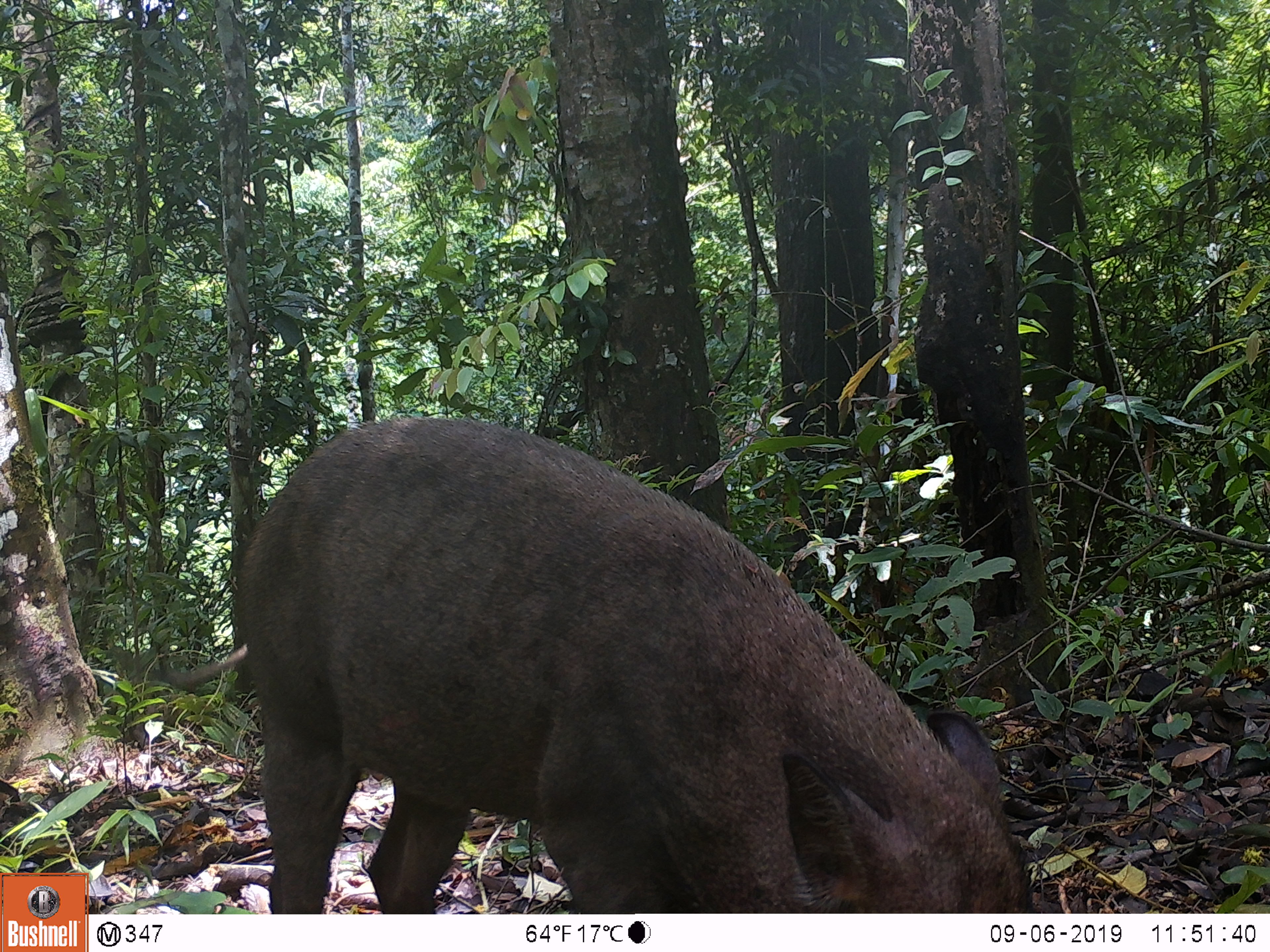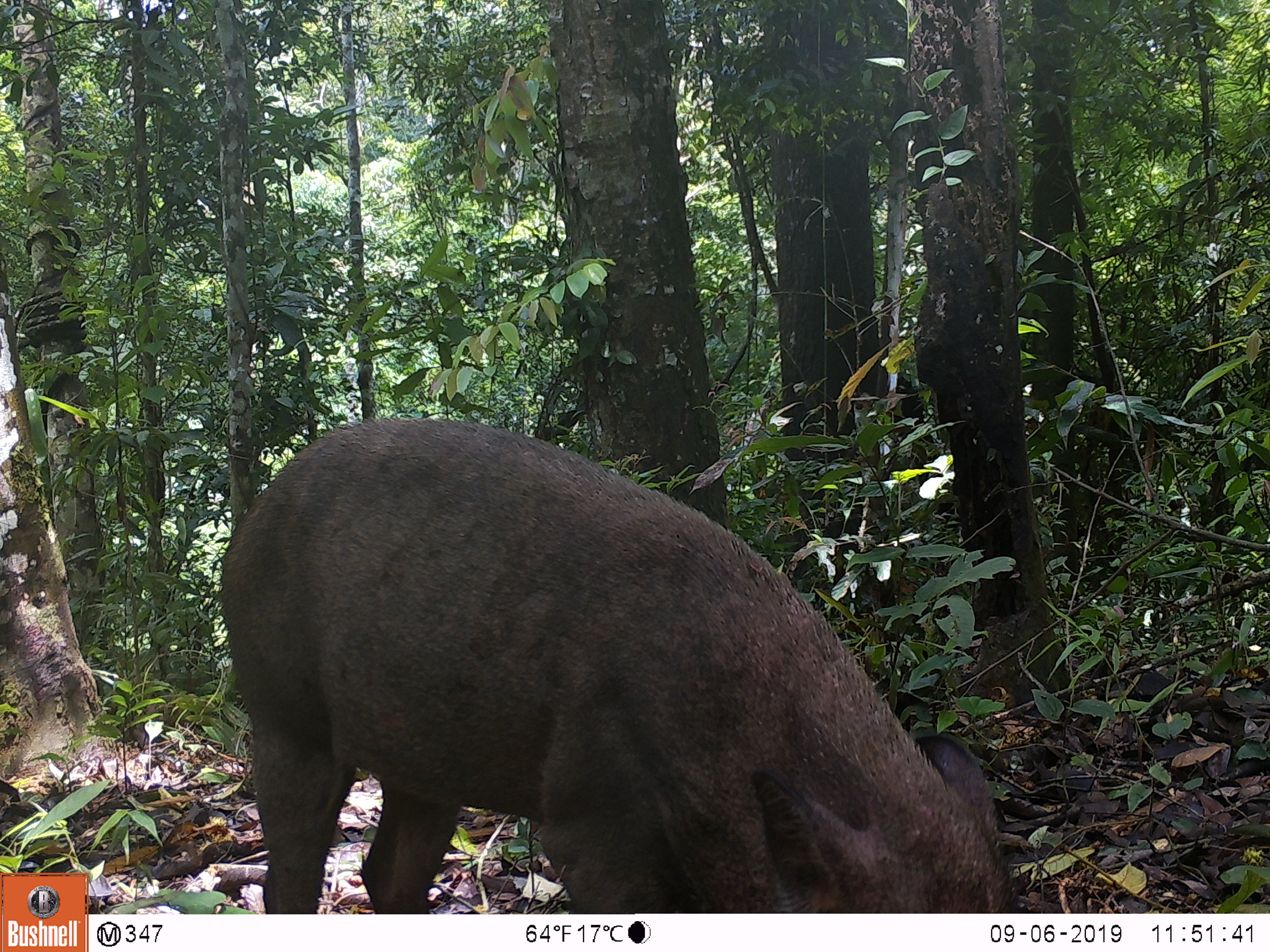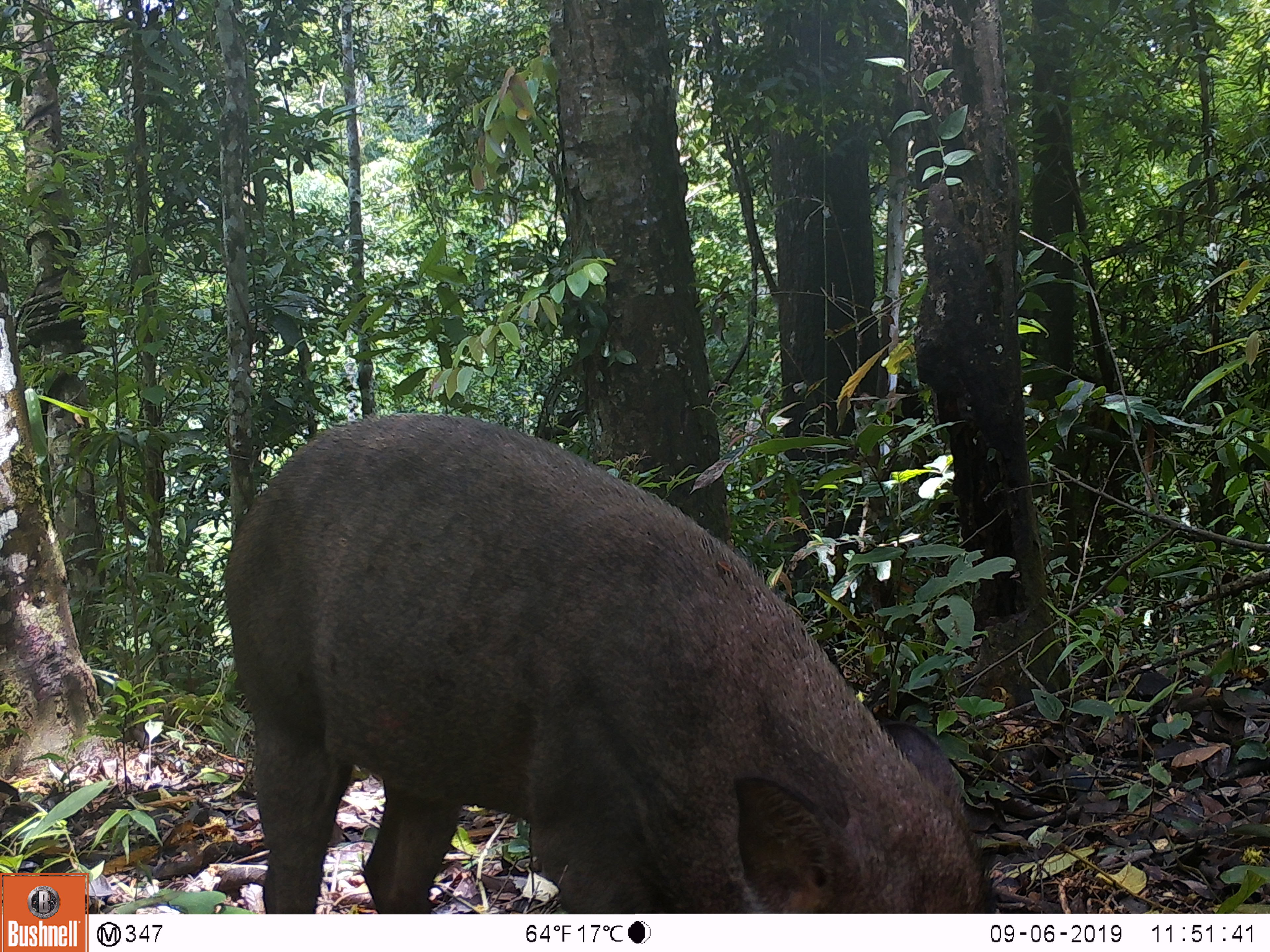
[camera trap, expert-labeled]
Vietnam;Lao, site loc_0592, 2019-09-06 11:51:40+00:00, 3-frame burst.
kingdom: Animalia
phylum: Chordata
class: Mammalia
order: Artiodactyla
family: Suidae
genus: Sus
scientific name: Sus scrofa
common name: eurasian wild pig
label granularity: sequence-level